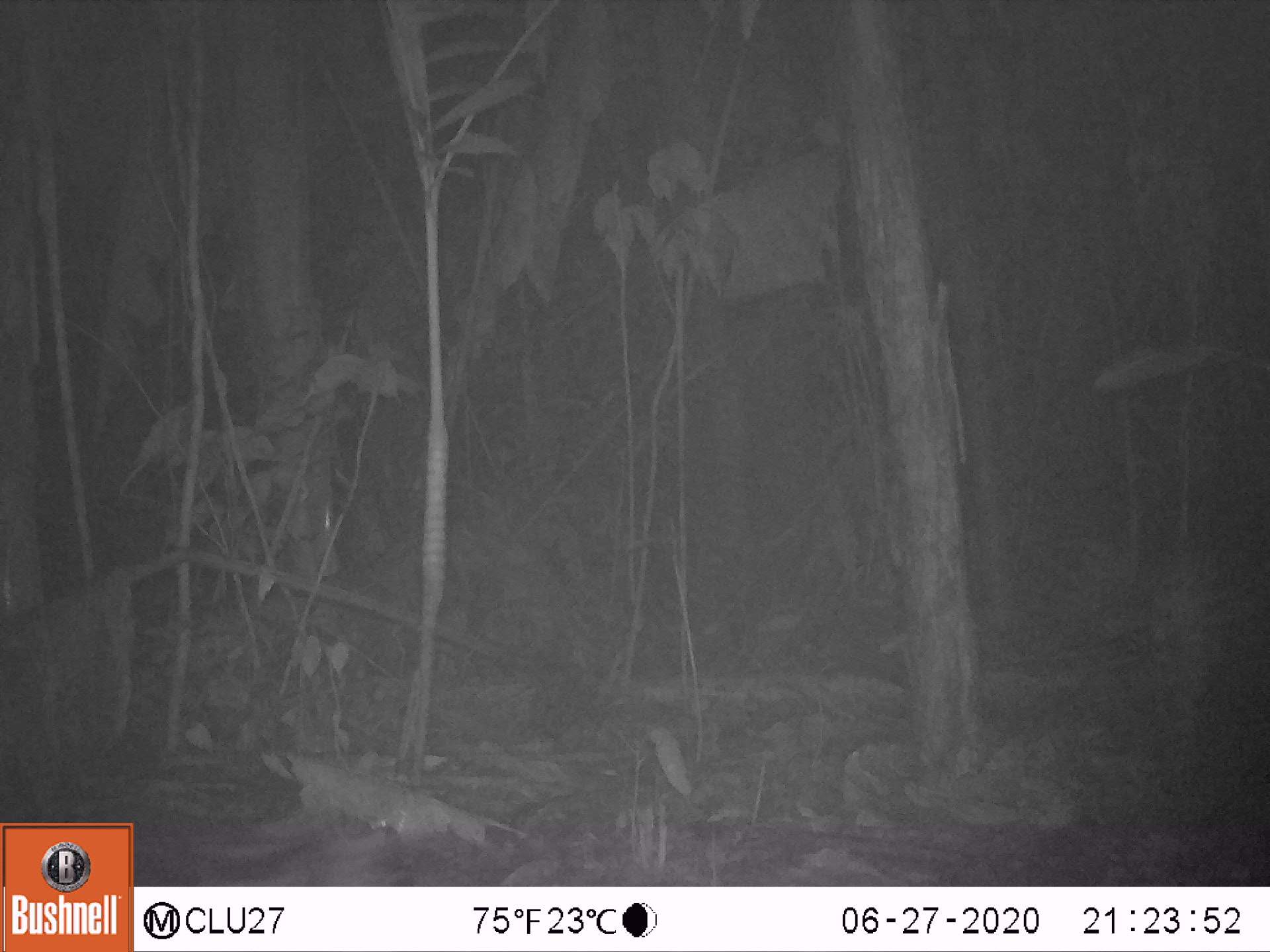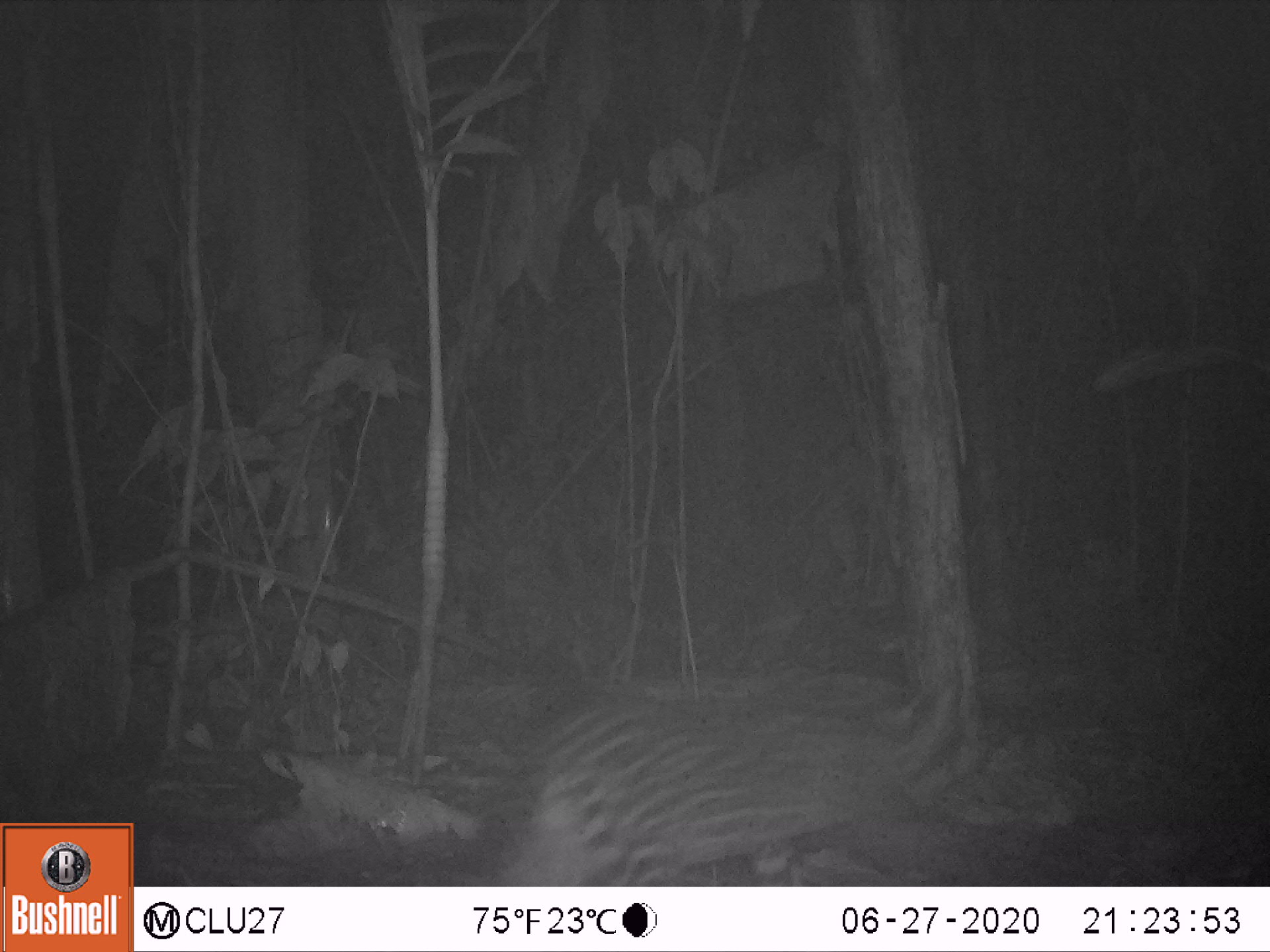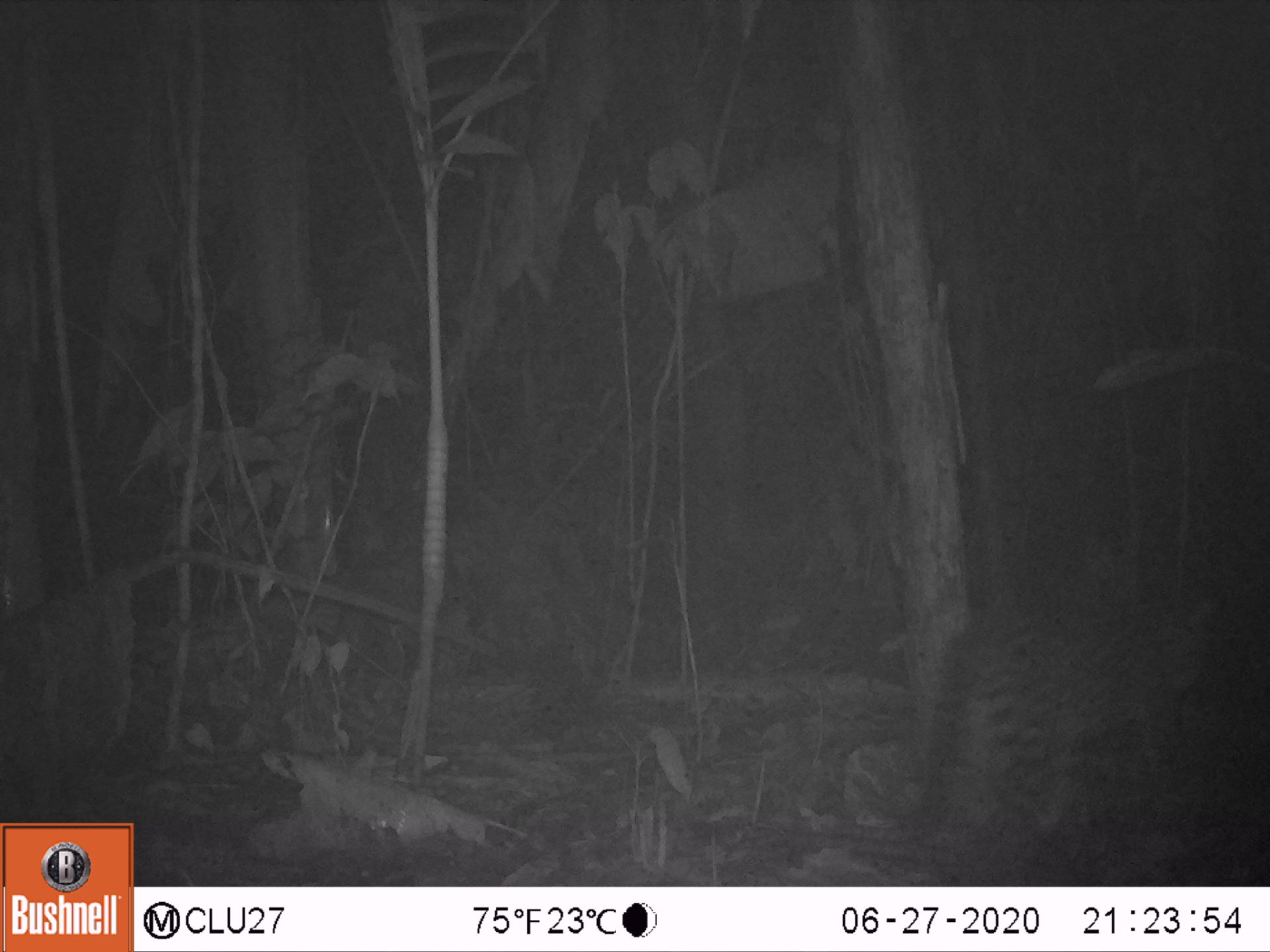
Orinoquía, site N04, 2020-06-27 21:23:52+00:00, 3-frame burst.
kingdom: Animalia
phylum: Chordata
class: Mammalia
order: Carnivora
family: Felidae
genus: Leopardus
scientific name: Leopardus pardalis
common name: ocelot